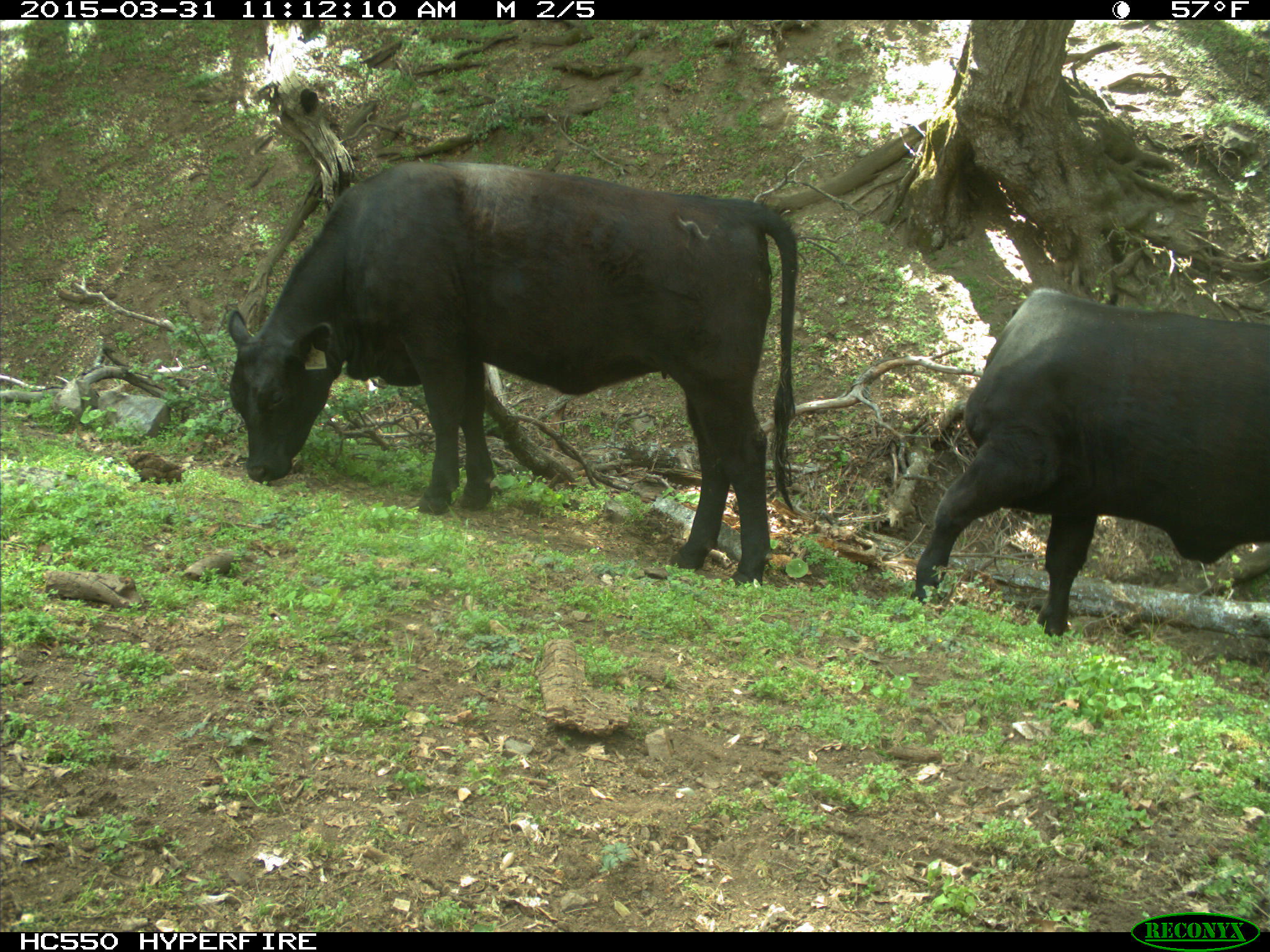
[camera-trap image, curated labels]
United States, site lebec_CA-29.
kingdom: Animalia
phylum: Chordata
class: Mammalia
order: Artiodactyla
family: Bovidae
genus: Bos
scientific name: Bos taurus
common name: domestic cow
Bos taurus (domestic cow).